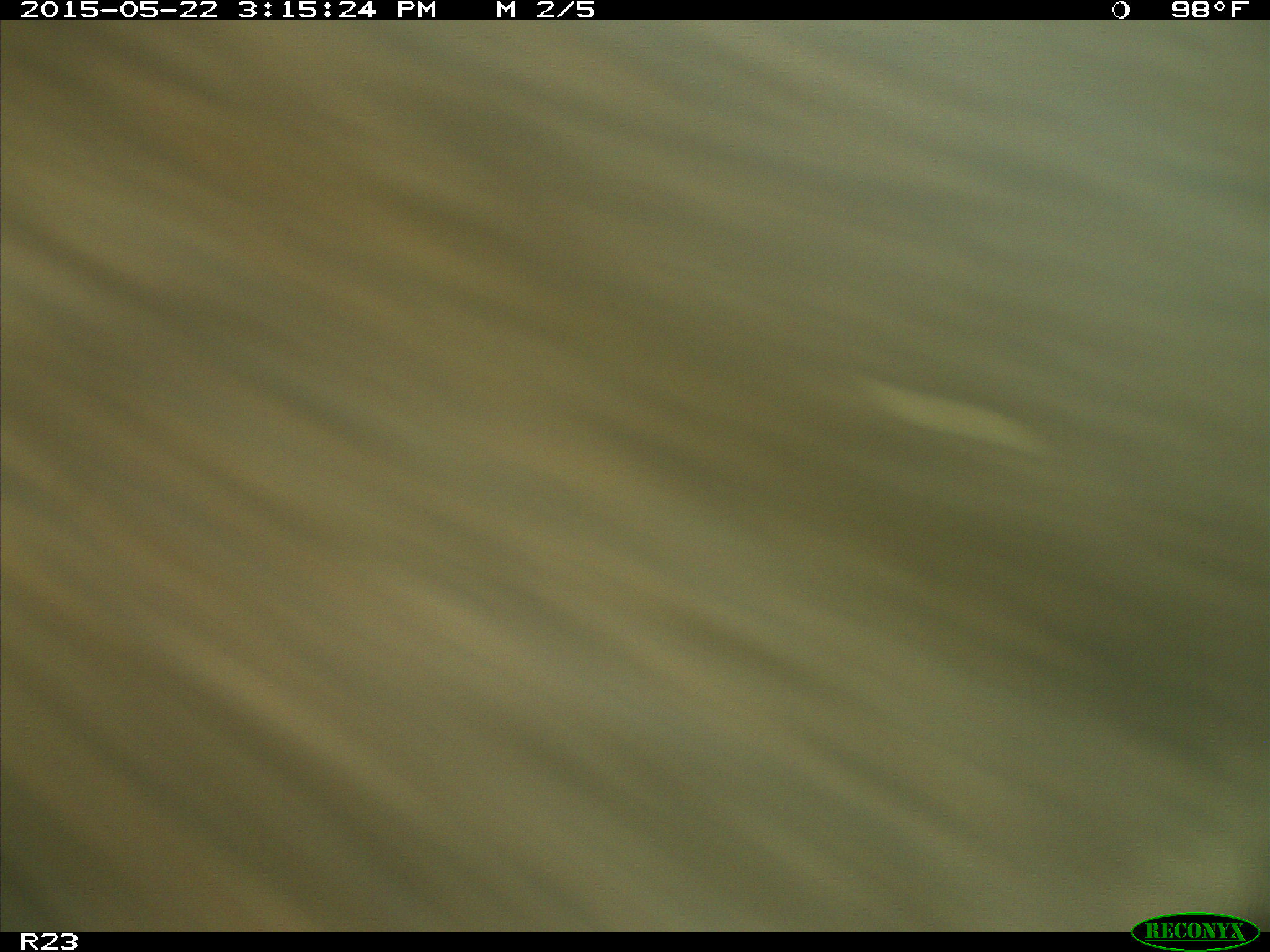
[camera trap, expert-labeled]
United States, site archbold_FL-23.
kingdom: Animalia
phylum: Chordata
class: Mammalia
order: Artiodactyla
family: Bovidae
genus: Bos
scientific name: Bos taurus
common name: domestic cow